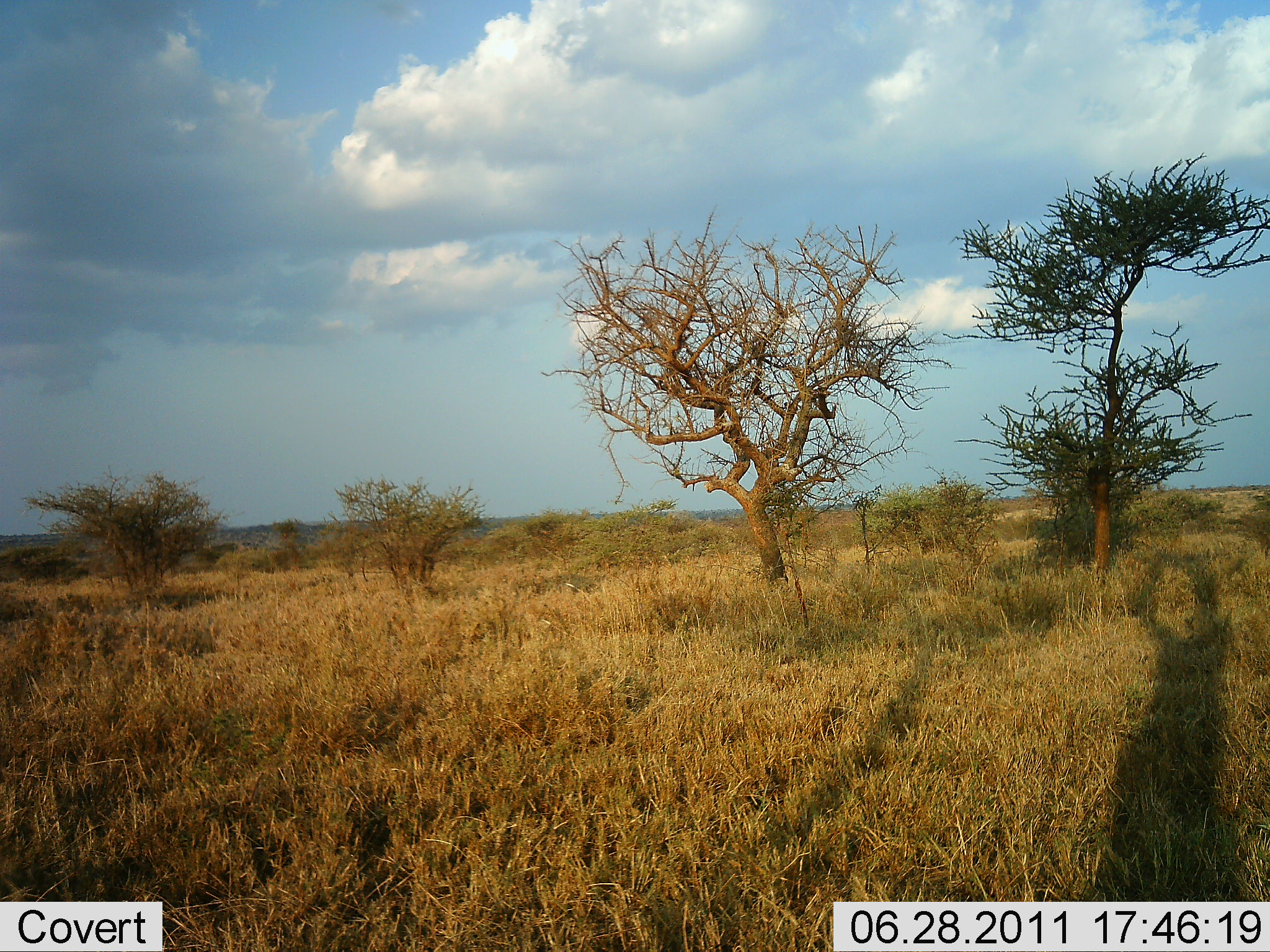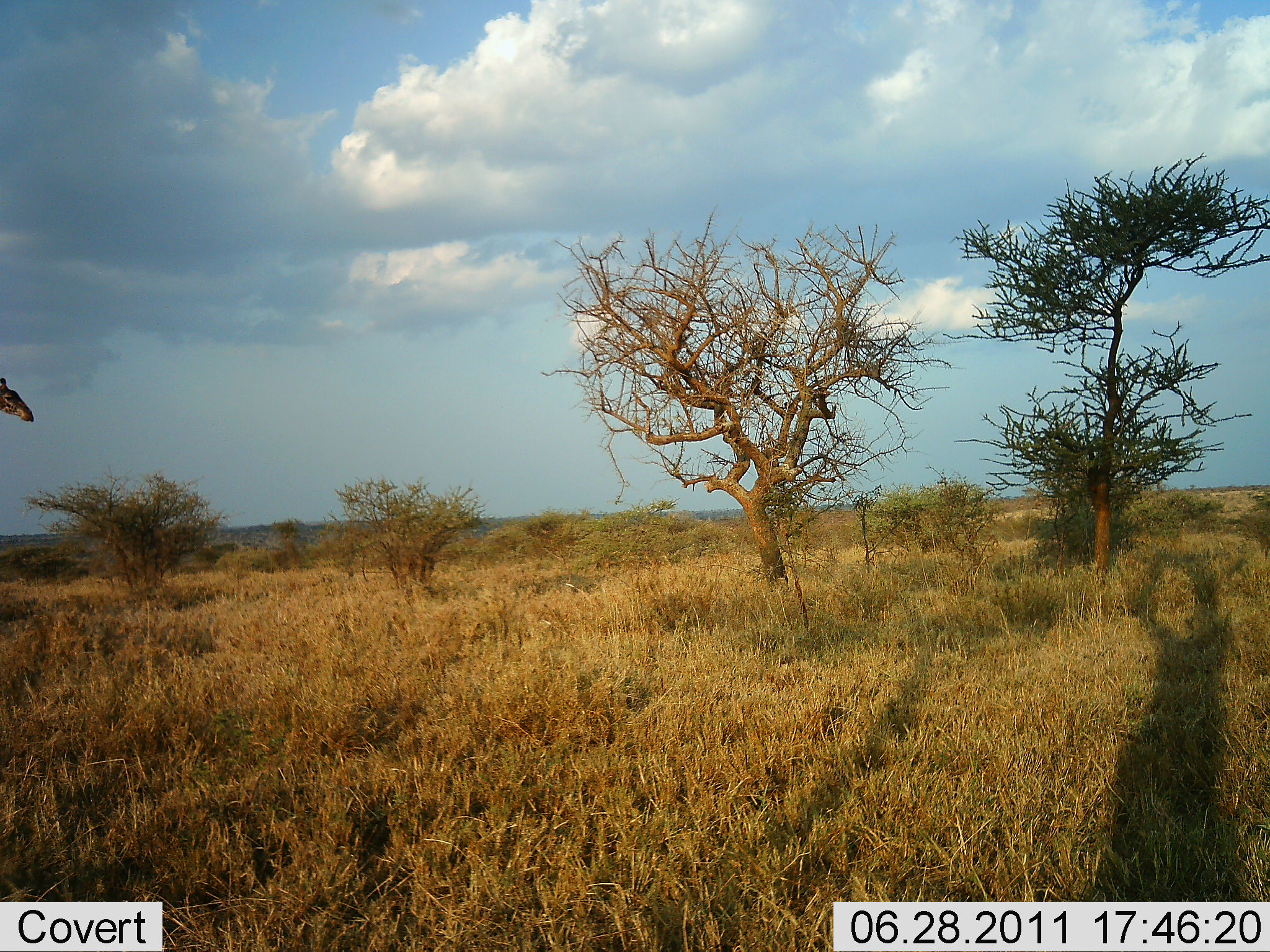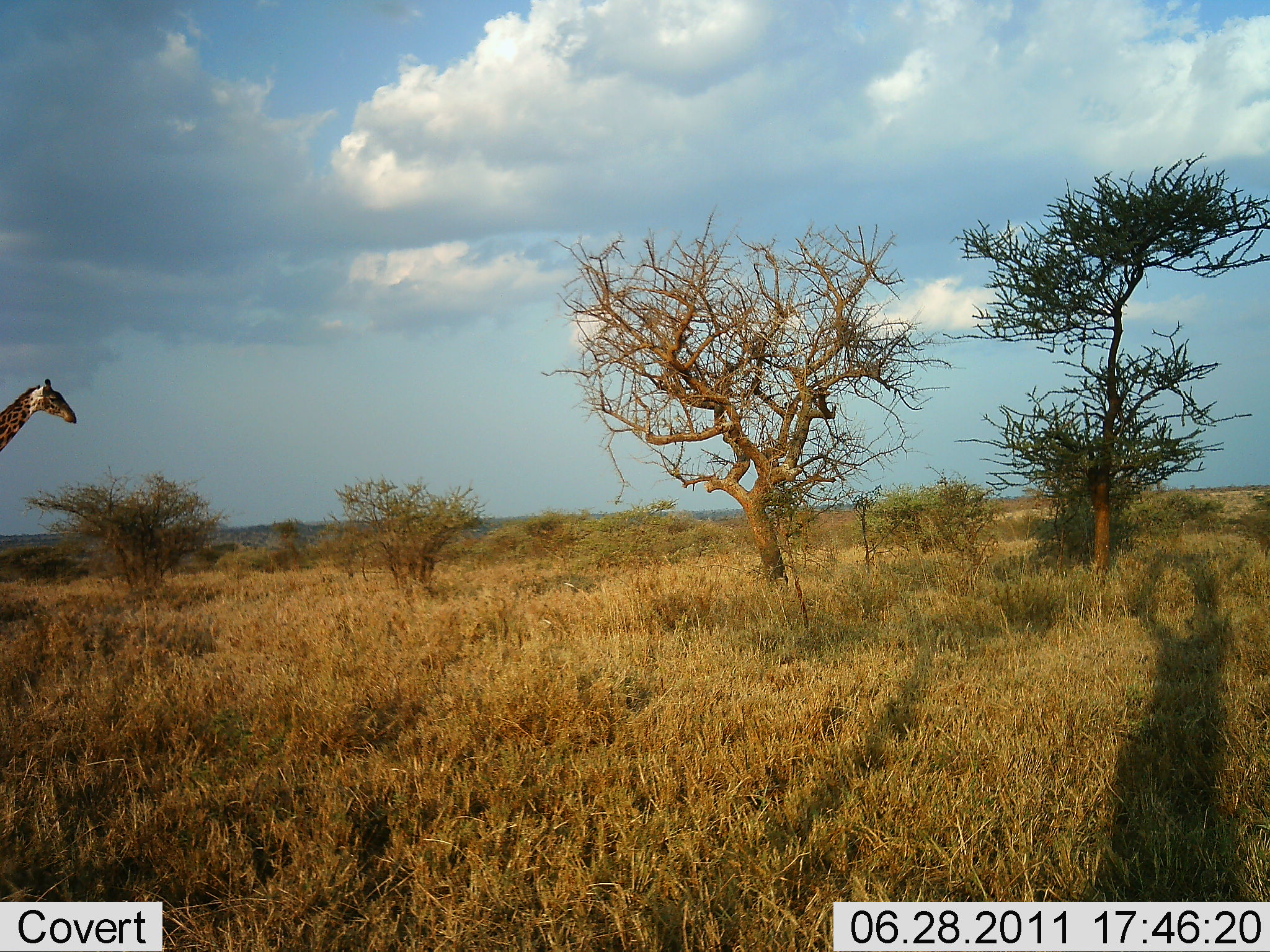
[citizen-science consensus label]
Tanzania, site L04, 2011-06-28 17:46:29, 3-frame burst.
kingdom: Animalia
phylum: Chordata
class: Mammalia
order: Artiodactyla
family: Giraffidae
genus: Giraffa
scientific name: Giraffa camelopardalis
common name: giraffe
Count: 1.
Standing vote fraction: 18%.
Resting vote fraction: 0%.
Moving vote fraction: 82%.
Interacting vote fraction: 0%.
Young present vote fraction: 0%.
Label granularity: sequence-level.